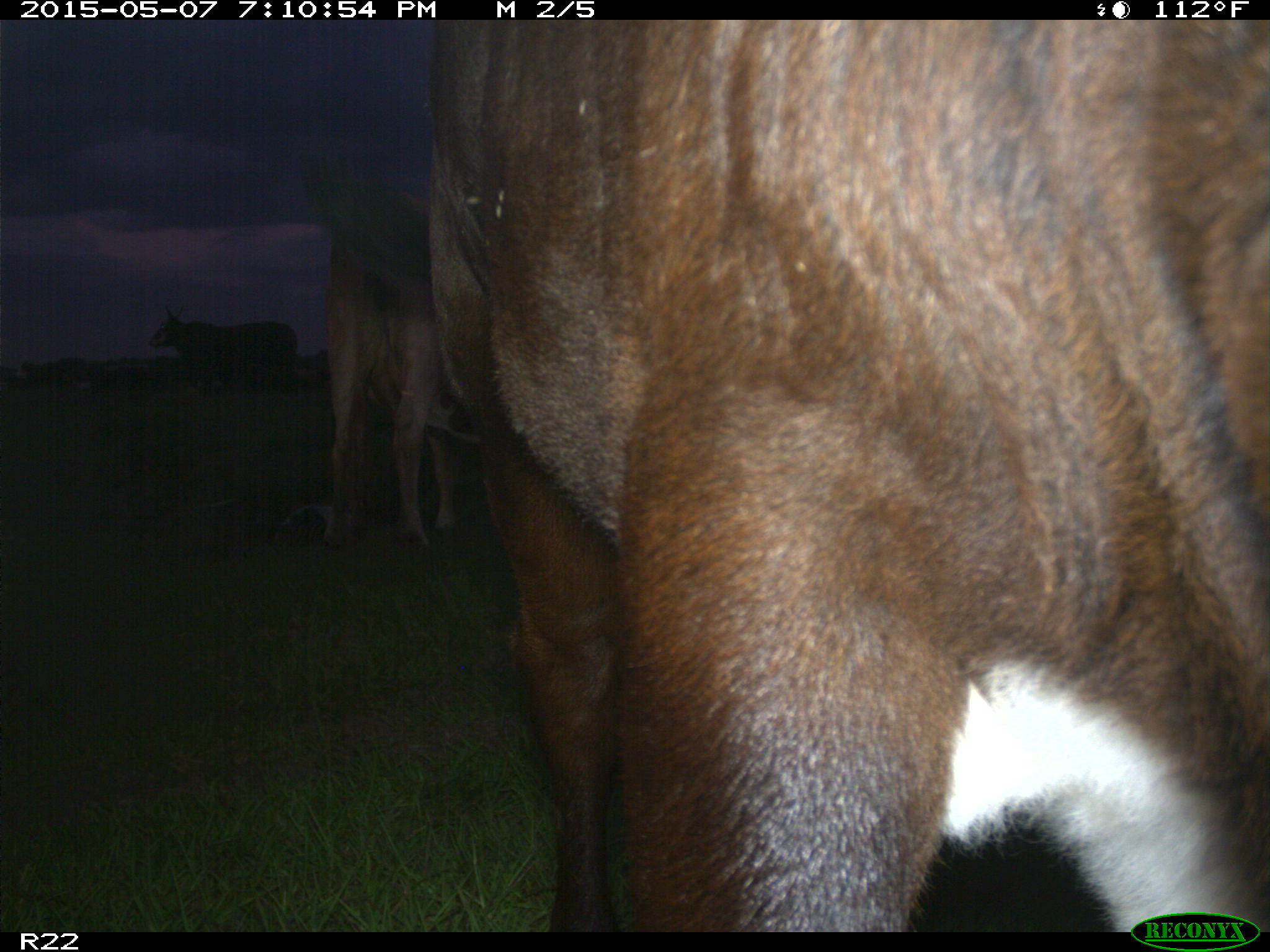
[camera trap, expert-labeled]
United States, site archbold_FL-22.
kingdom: Animalia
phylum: Chordata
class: Mammalia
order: Artiodactyla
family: Bovidae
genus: Bos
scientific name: Bos taurus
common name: domestic cow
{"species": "Bos taurus (domestic cow)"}